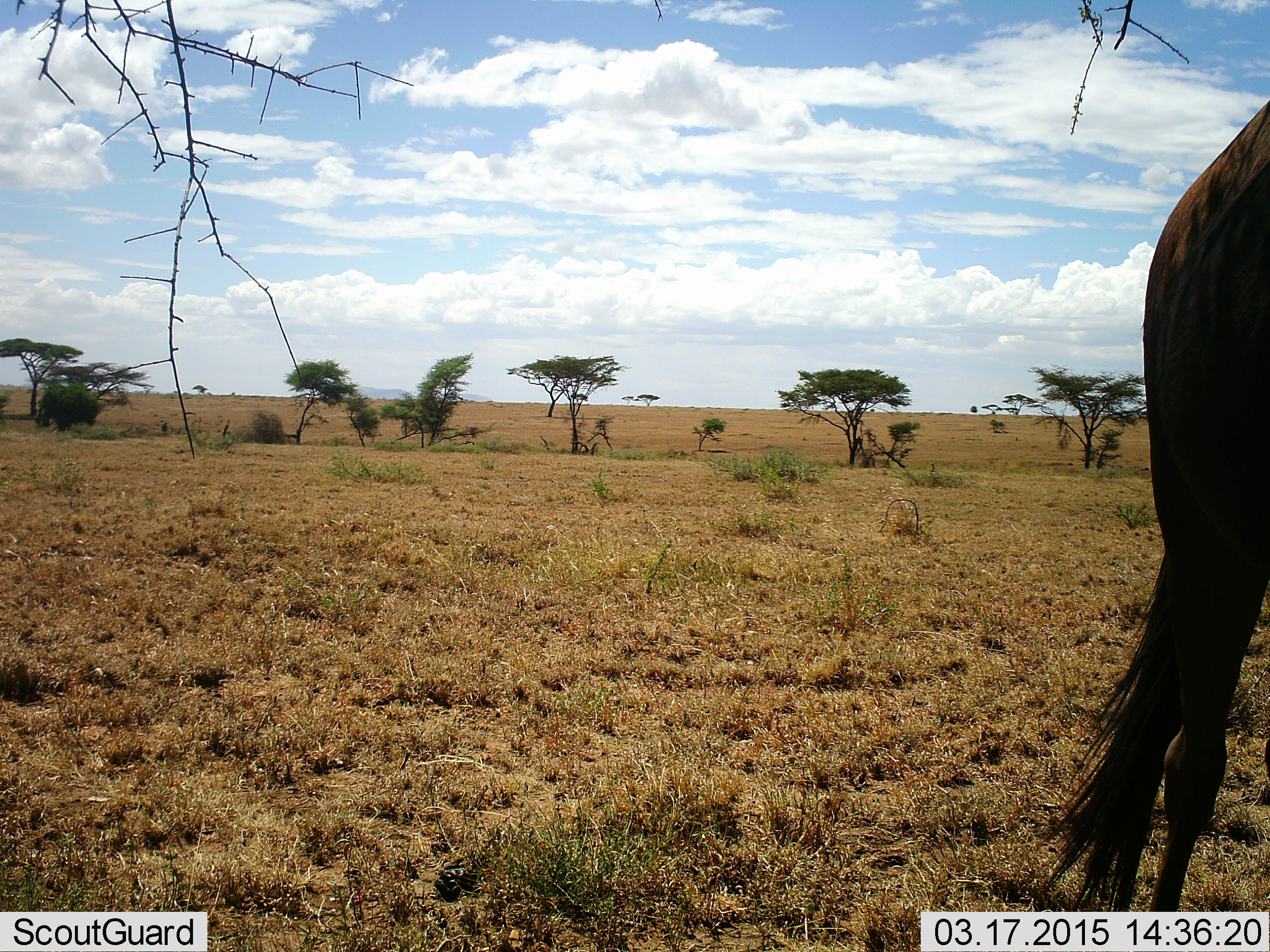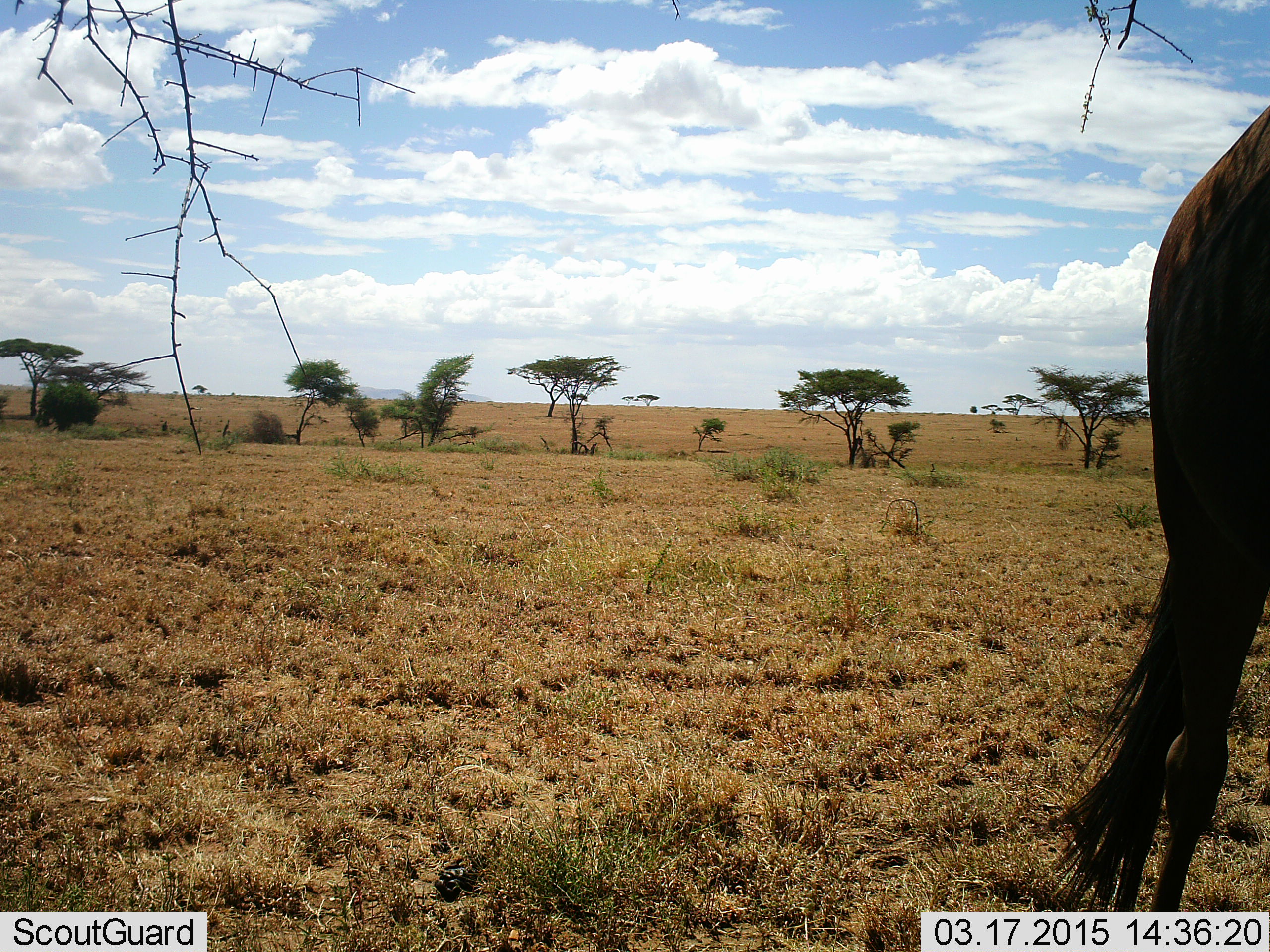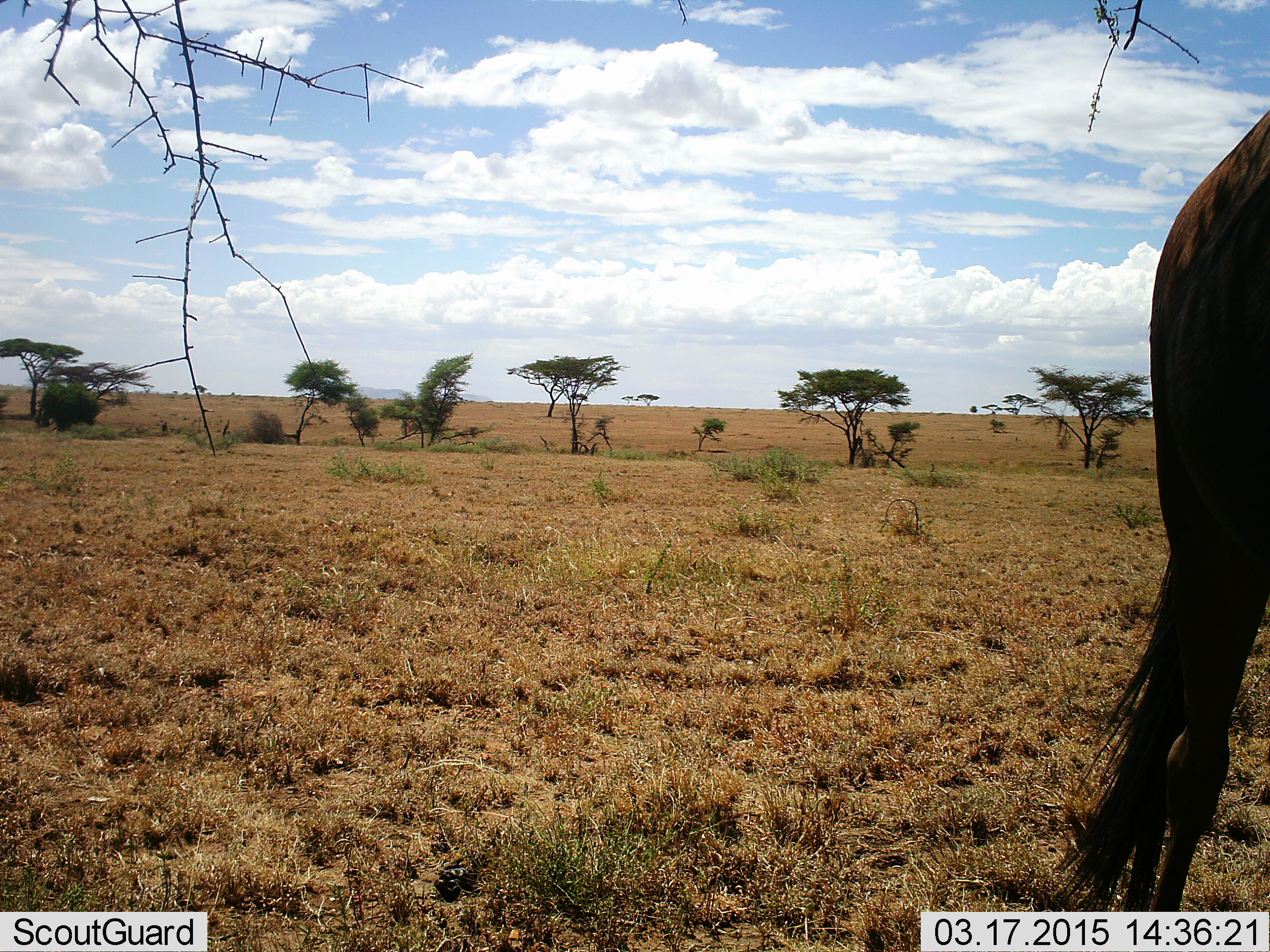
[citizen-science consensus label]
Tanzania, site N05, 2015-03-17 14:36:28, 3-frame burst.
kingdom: Animalia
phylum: Chordata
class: Mammalia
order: Artiodactyla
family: Bovidae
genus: Connochaetes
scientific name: Connochaetes taurinus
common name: blue wildebeest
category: wildebeest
Wildebeest (blue wildebeest) (Connochaetes taurinus), count 1. Behavior (volunteer vote fractions): standing 78%, resting 0%, moving 11%, interacting 0%. Young present (vote fraction): 0%. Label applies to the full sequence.